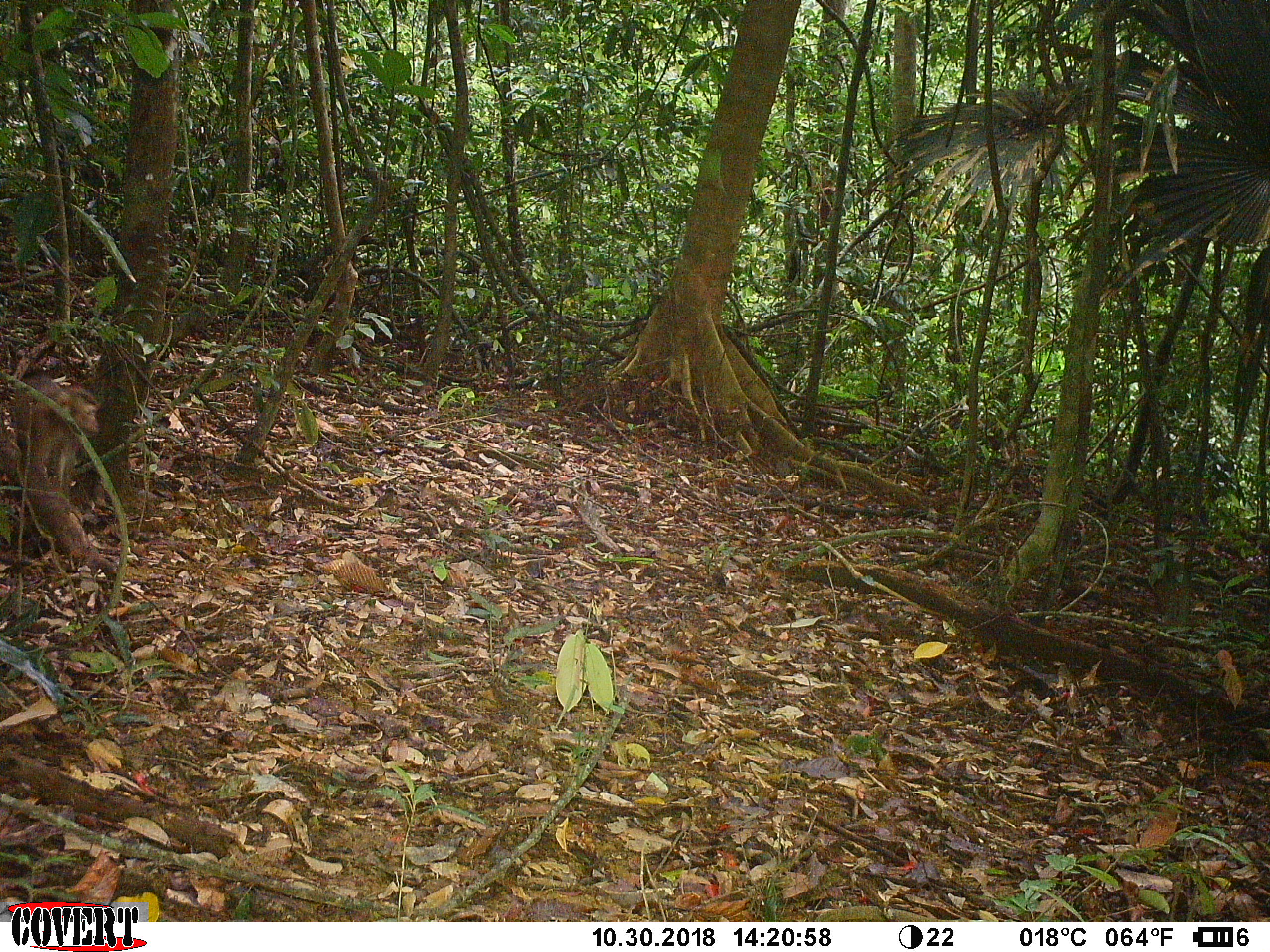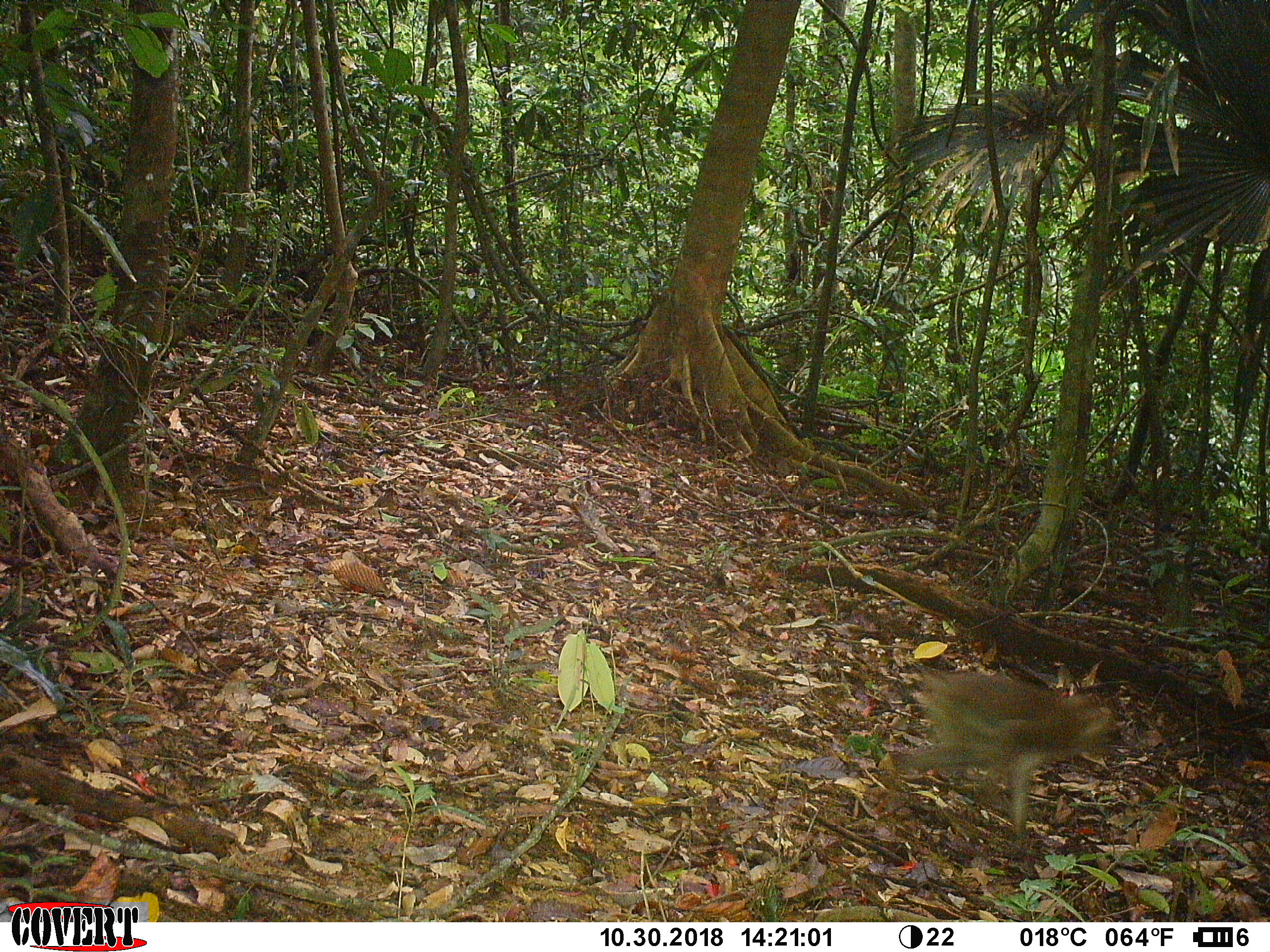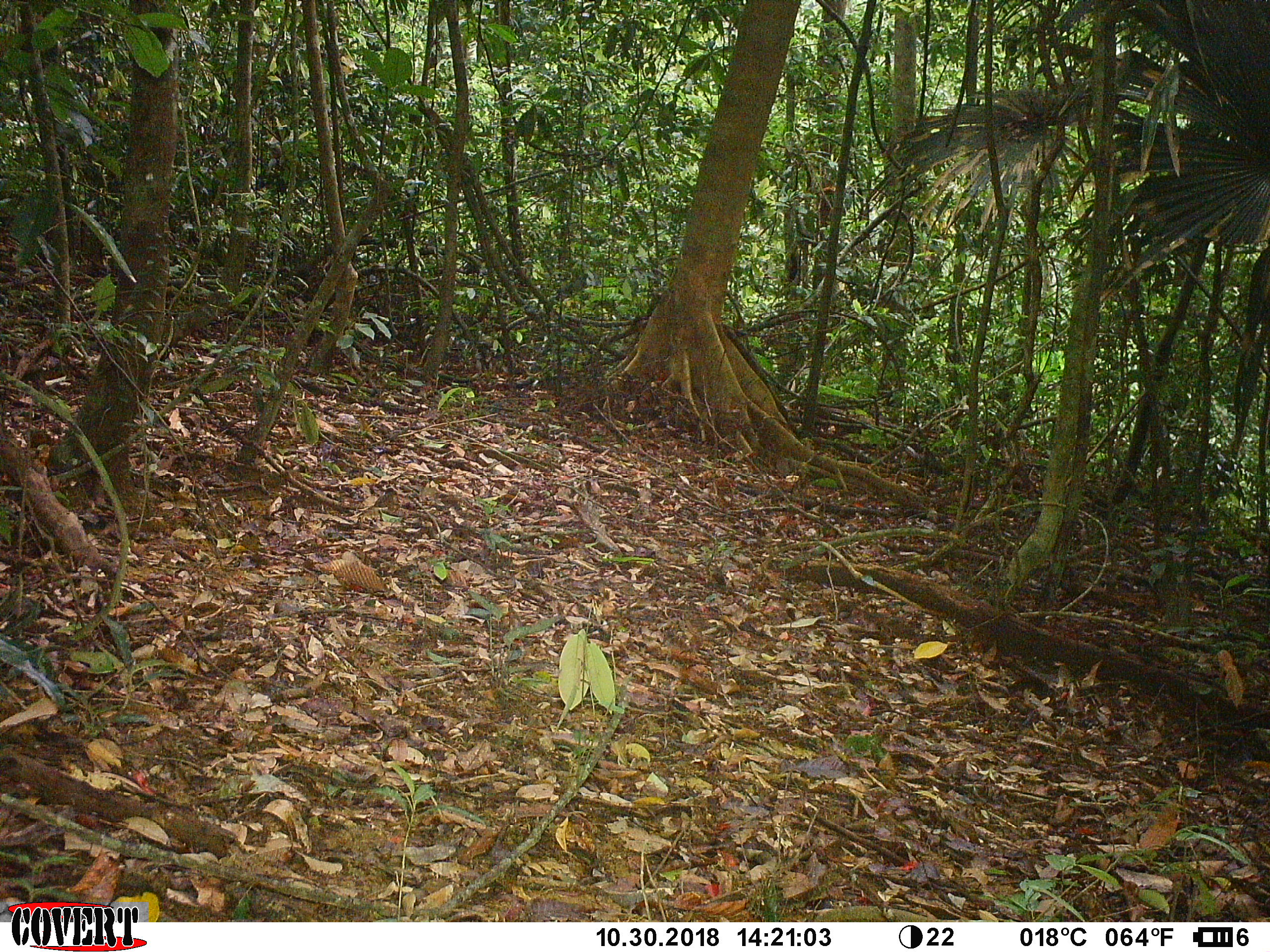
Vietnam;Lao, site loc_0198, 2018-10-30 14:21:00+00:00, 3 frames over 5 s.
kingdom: Animalia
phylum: Chordata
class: Mammalia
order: Primates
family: Cercopithecidae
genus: Macaca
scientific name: Macaca nemestrina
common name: pig-tailed macaque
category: pig tailed macaque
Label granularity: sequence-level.